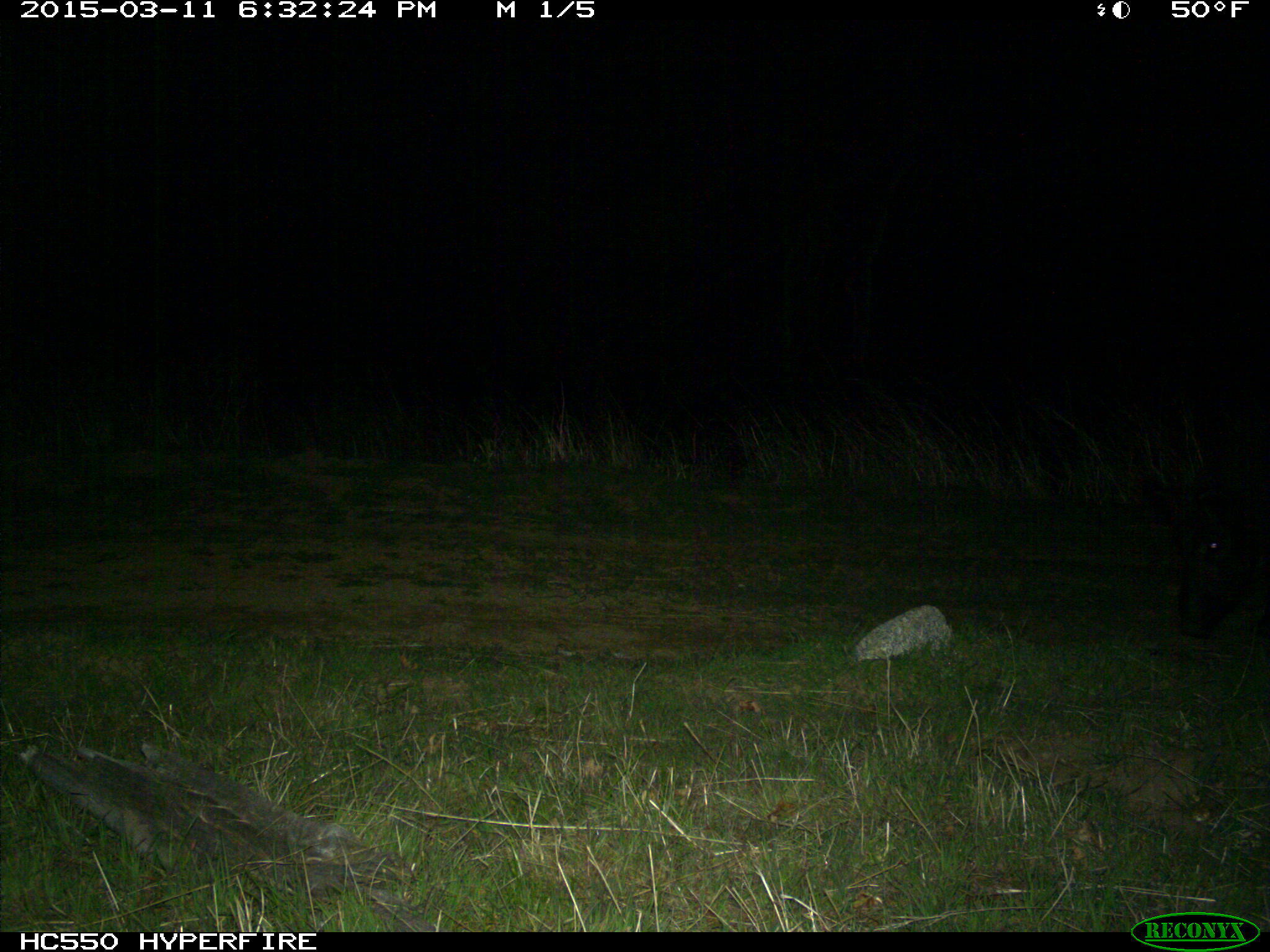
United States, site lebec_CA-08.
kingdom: Animalia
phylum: Chordata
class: Mammalia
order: Artiodactyla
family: Suidae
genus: Sus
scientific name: Sus scrofa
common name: wild boar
Sus scrofa (wild boar).